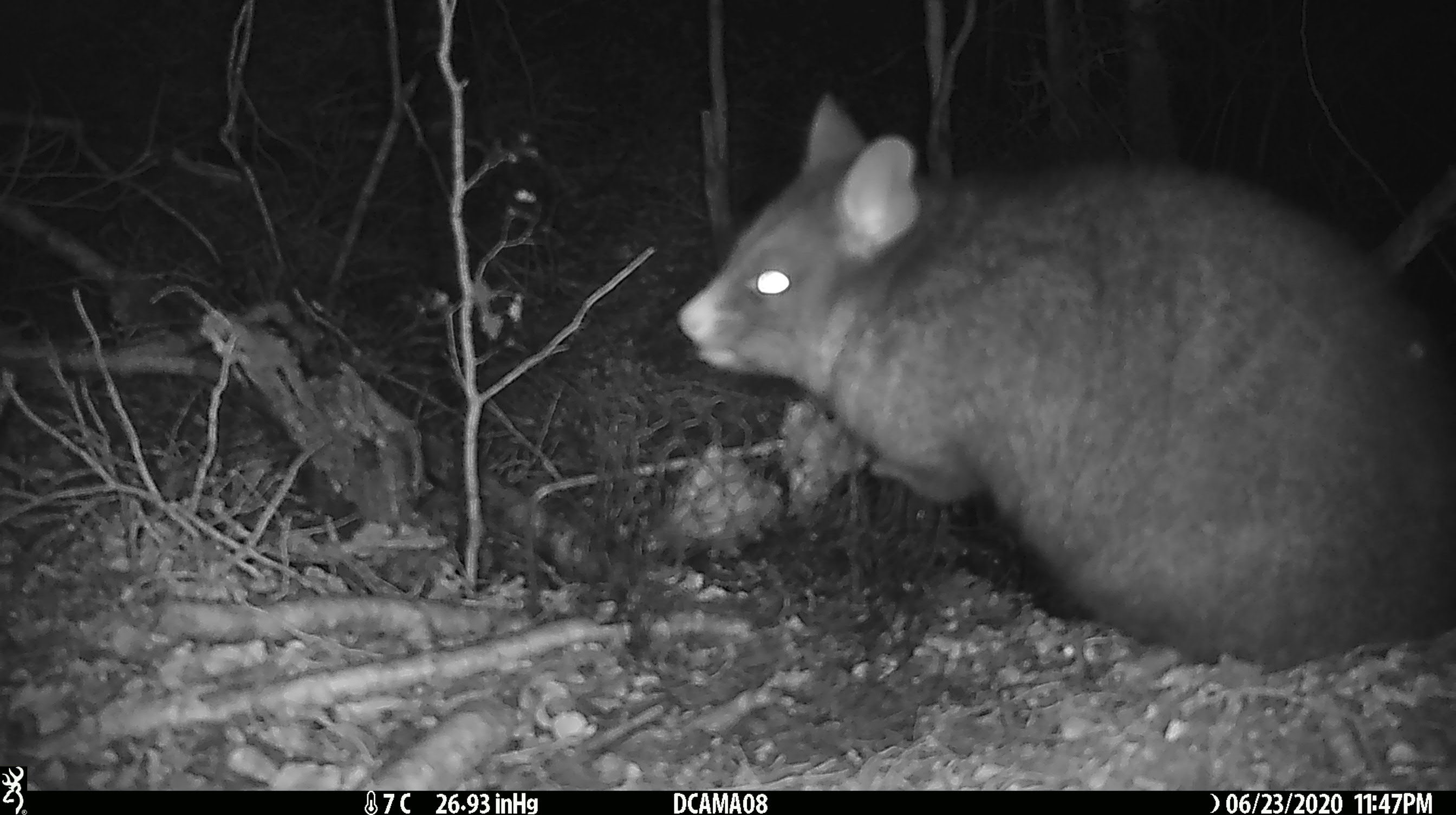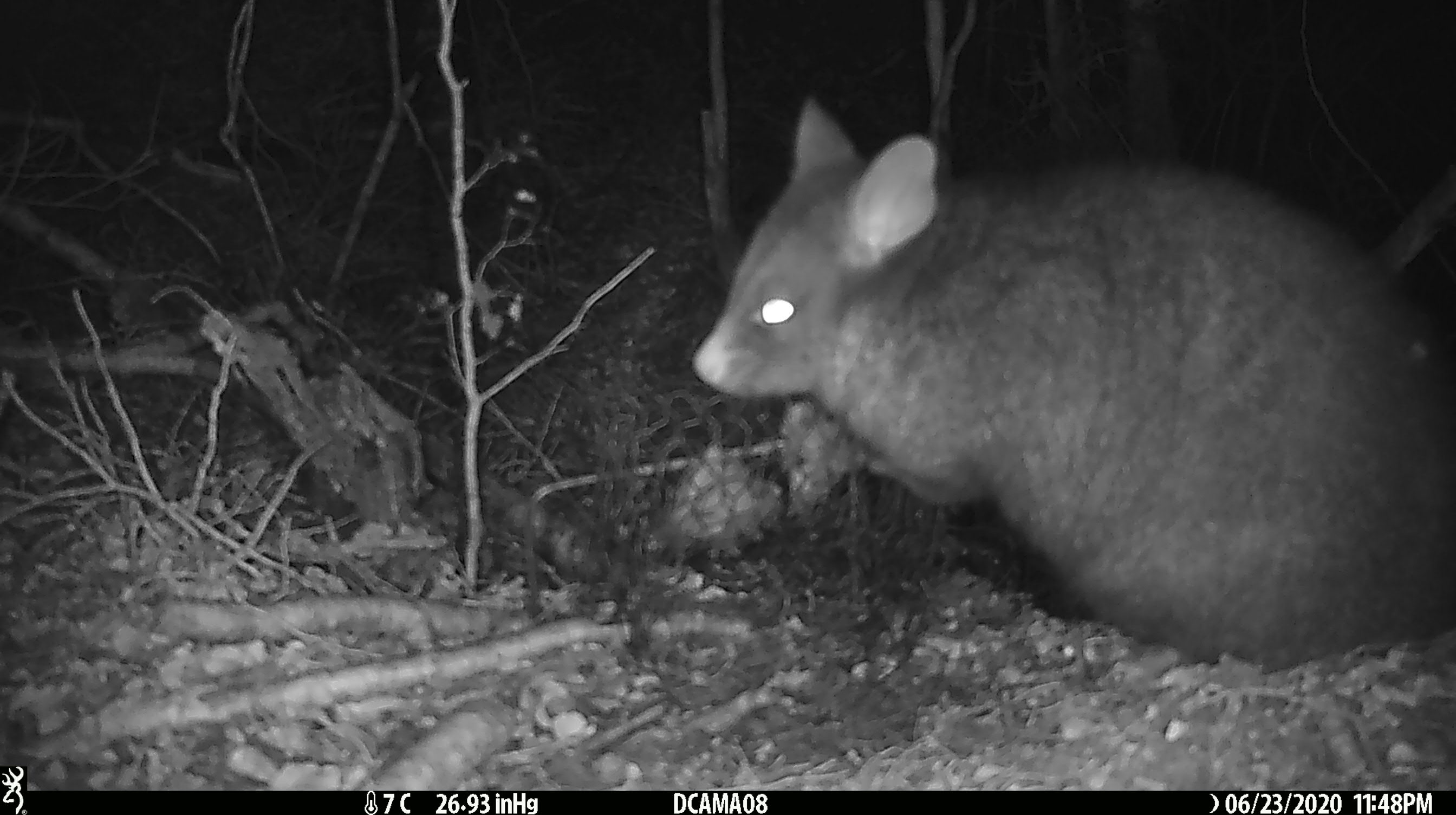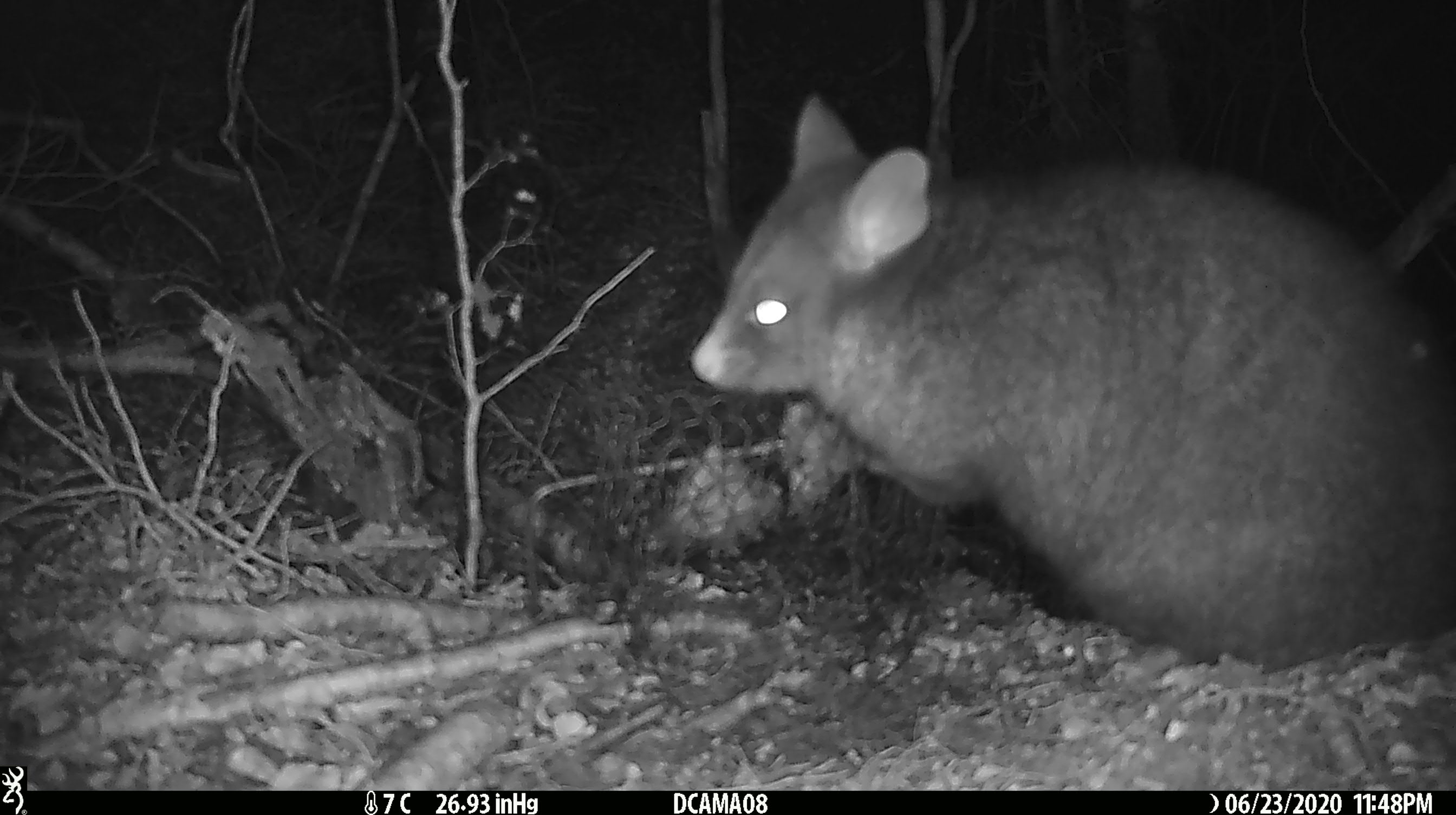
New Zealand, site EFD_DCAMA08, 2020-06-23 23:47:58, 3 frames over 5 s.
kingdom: Animalia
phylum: Chordata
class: Mammalia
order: Diprotodontia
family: Phalangeridae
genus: Trichosurus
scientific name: Trichosurus vulpecula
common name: common brushtail possum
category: possum